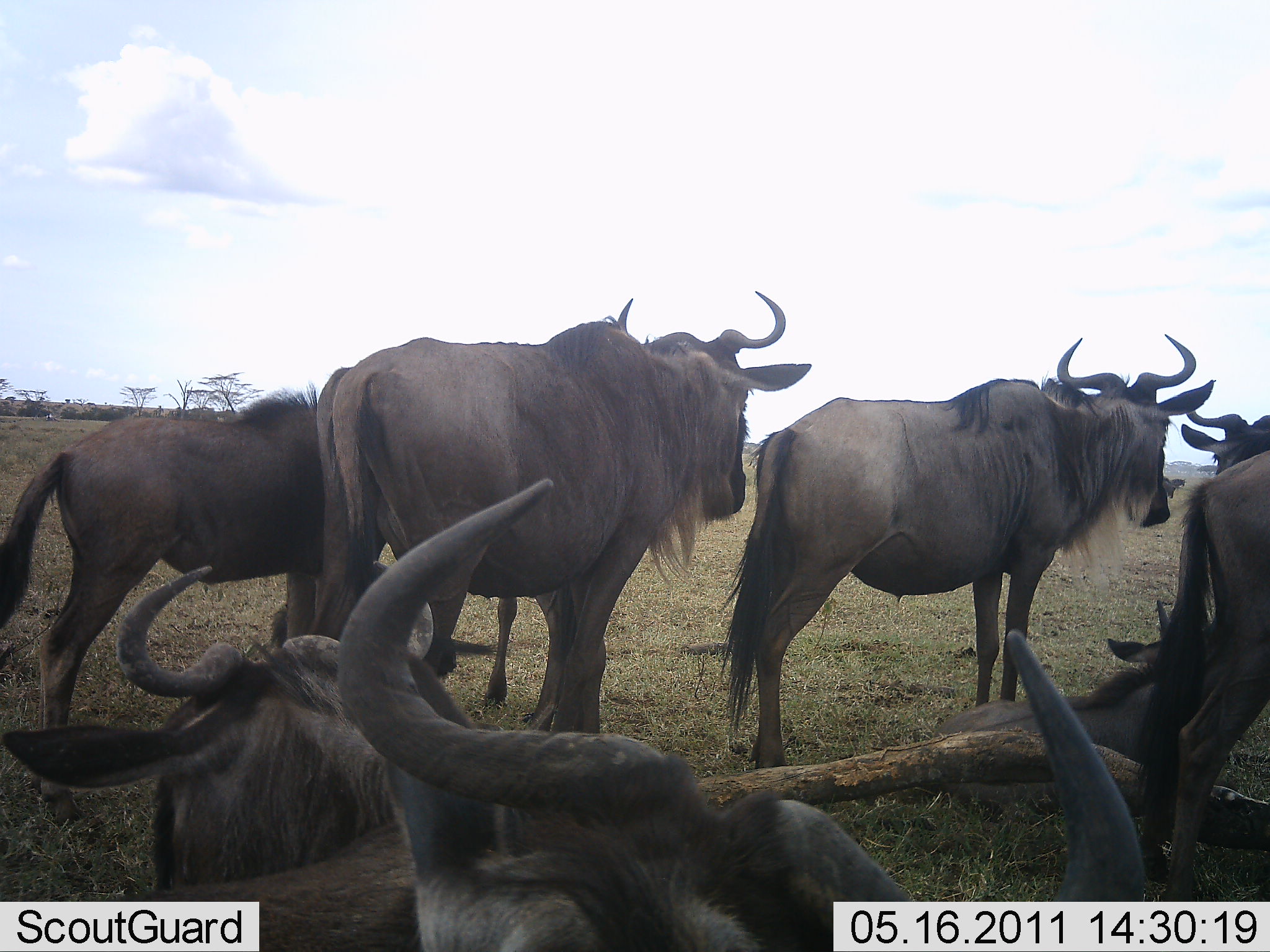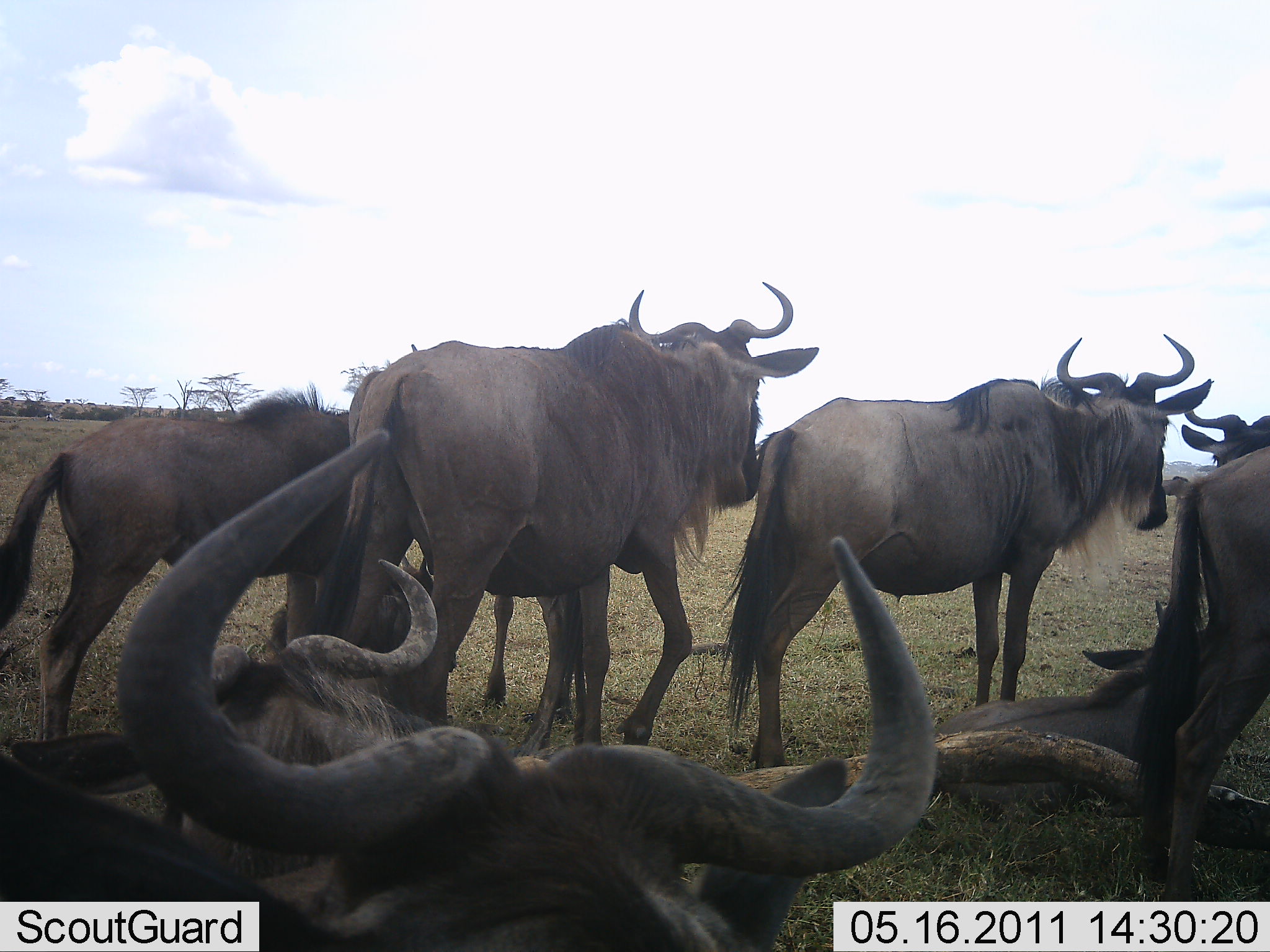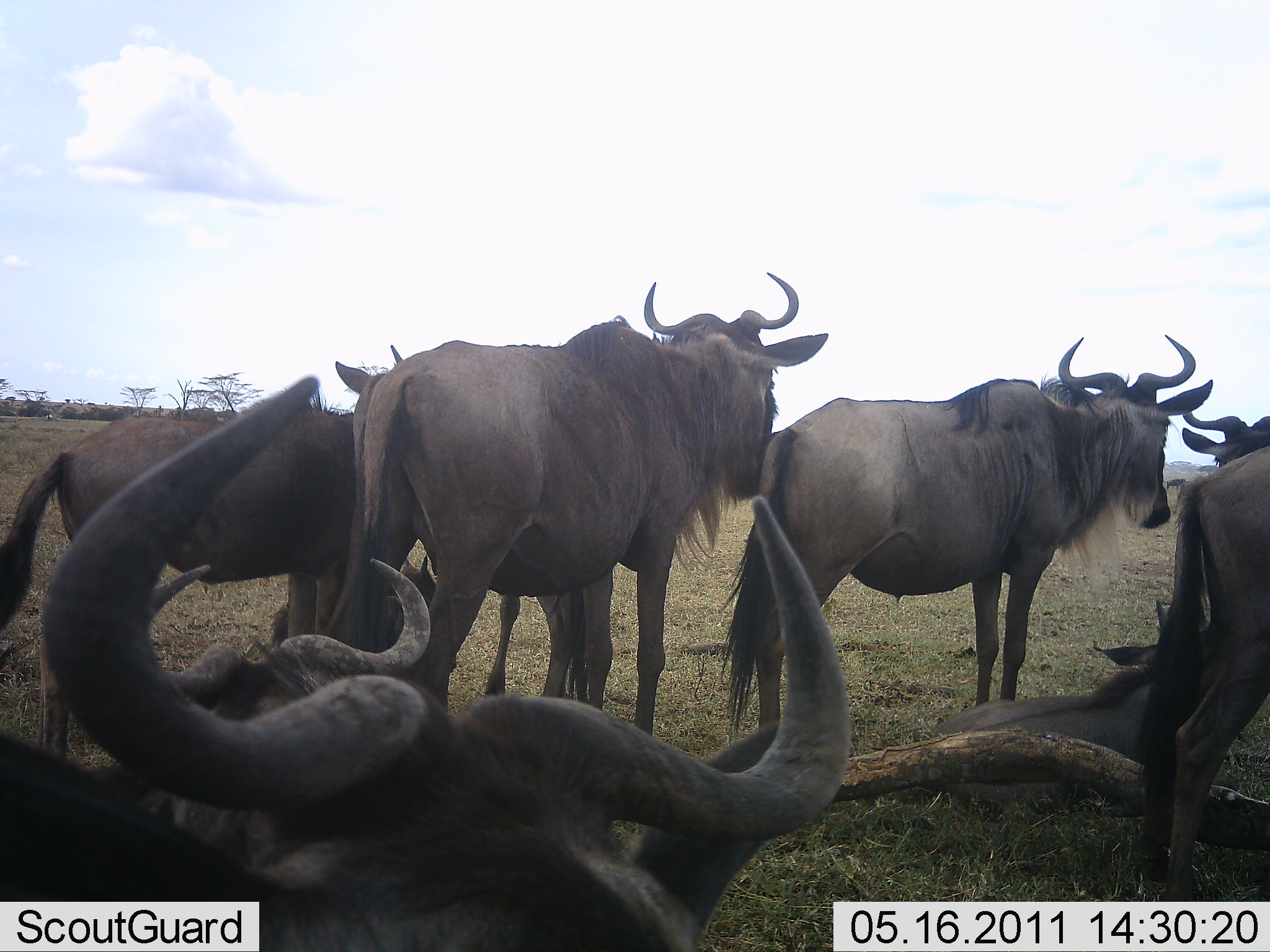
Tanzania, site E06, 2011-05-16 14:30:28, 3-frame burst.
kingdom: Animalia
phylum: Chordata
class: Mammalia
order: Artiodactyla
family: Bovidae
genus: Connochaetes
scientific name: Connochaetes taurinus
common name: blue wildebeest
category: wildebeest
Wildebeest (blue wildebeest) (Connochaetes taurinus), count 7. Behavior (volunteer vote fractions): standing 100%, resting 82%, moving 9%, interacting 9%. Young present (vote fraction): 18%. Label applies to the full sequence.